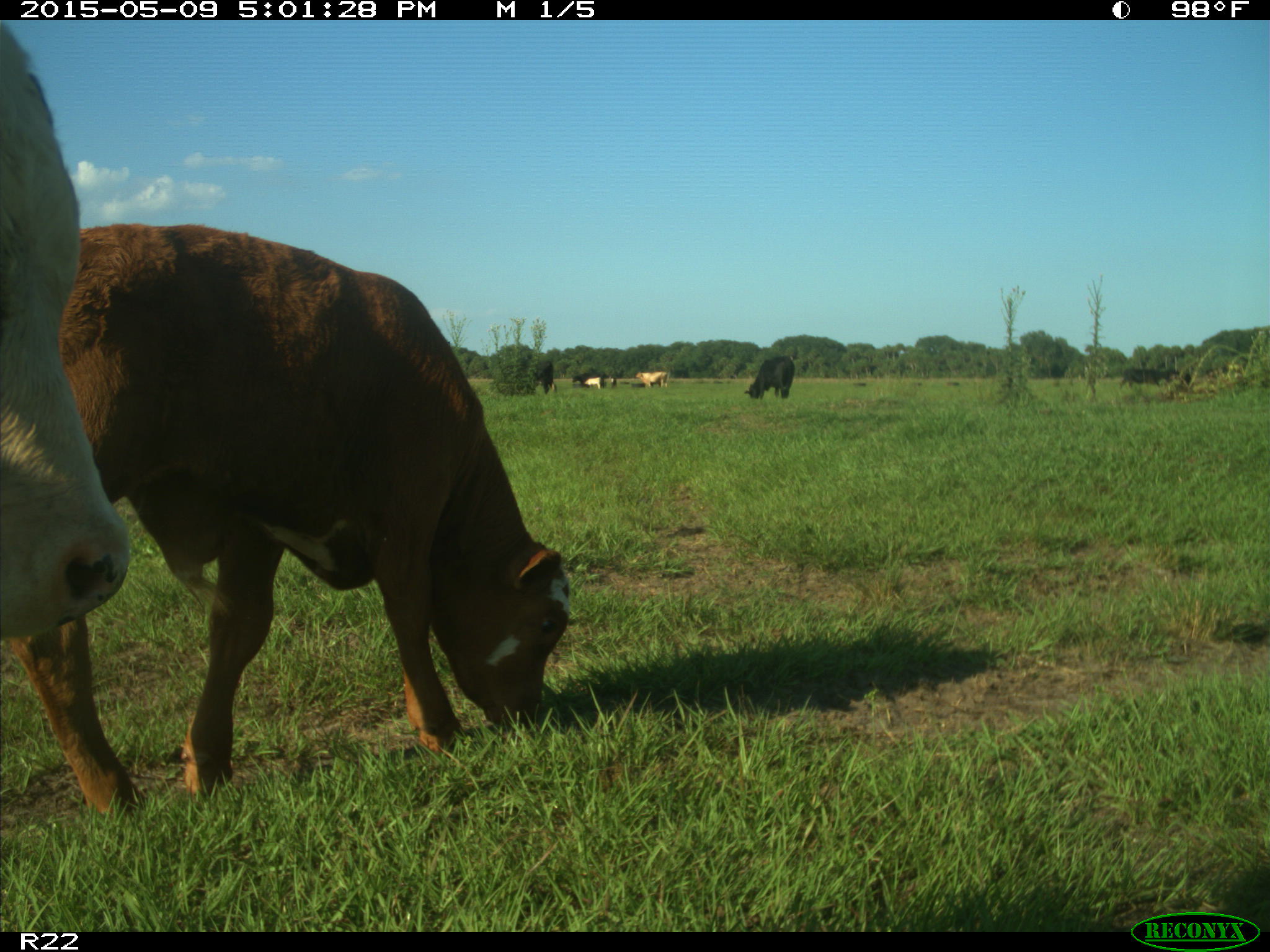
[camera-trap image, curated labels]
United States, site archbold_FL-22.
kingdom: Animalia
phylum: Chordata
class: Mammalia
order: Artiodactyla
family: Bovidae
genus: Bos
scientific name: Bos taurus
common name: domestic cow